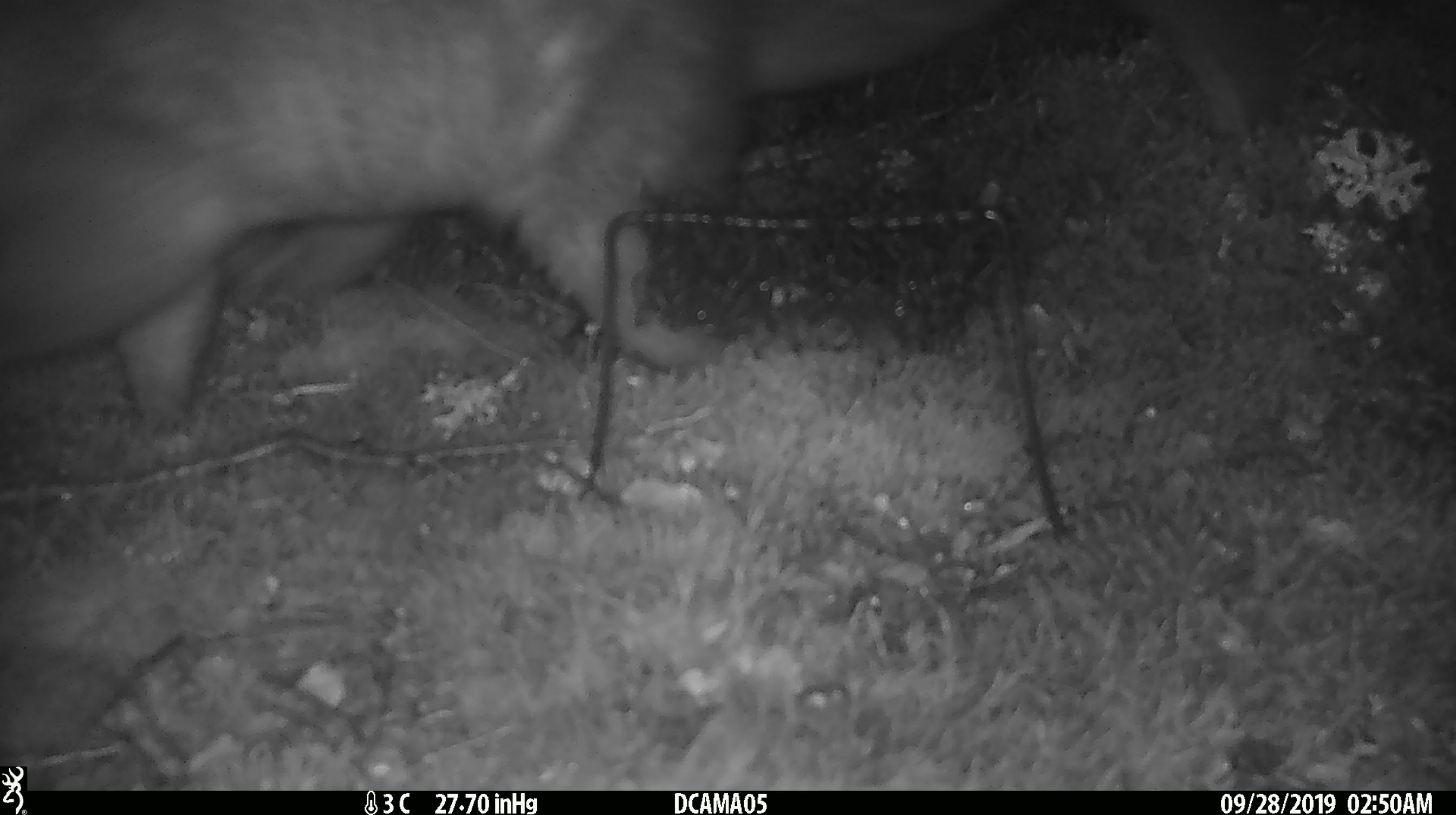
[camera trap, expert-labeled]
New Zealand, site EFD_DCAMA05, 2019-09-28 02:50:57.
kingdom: Animalia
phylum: Chordata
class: Mammalia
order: Diprotodontia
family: Phalangeridae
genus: Trichosurus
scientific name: Trichosurus vulpecula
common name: common brushtail possum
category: possum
Possum (common brushtail possum) (Trichosurus vulpecula).